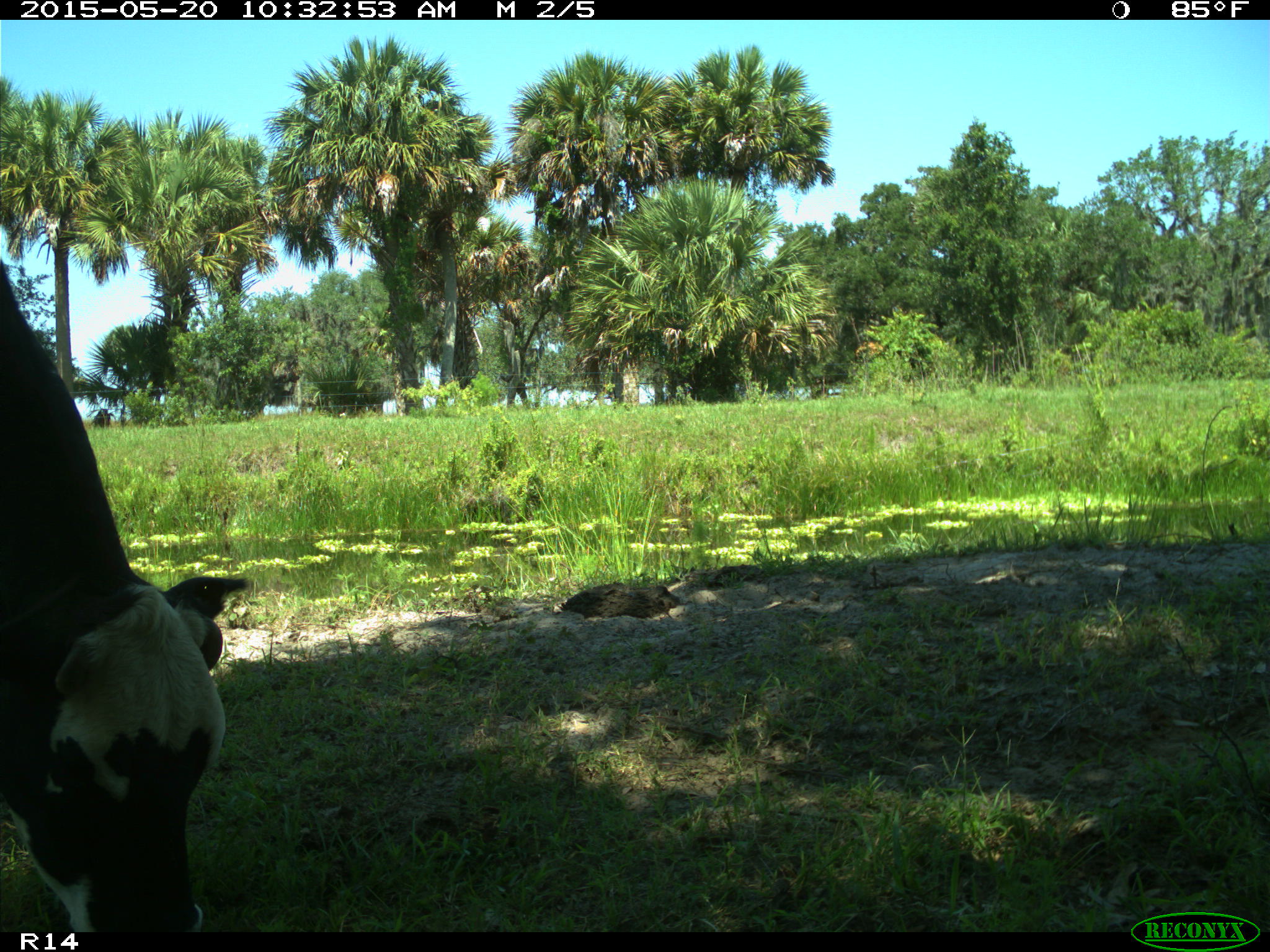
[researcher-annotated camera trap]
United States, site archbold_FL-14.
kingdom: Animalia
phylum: Chordata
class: Mammalia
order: Artiodactyla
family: Bovidae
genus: Bos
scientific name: Bos taurus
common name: domestic cow